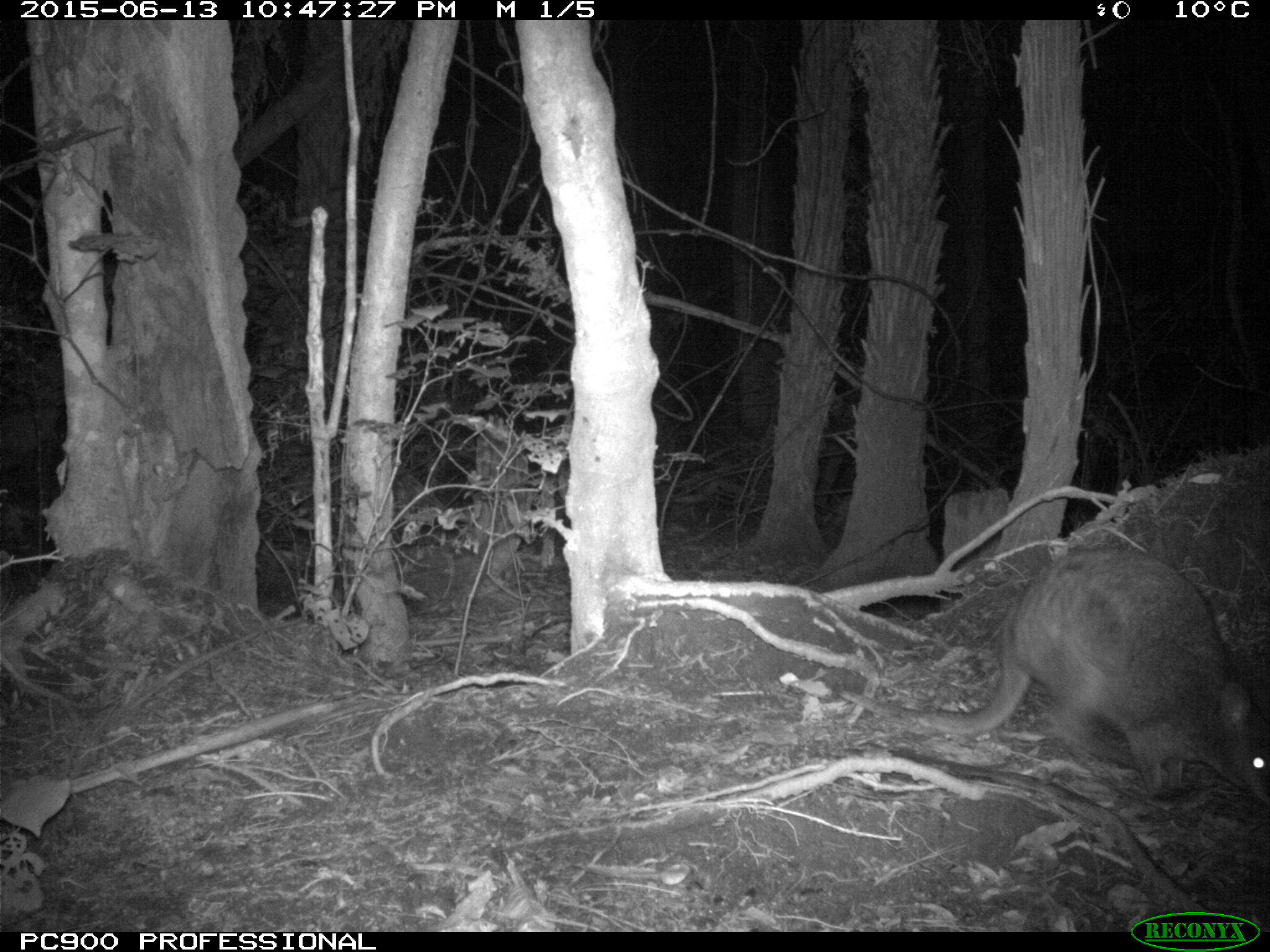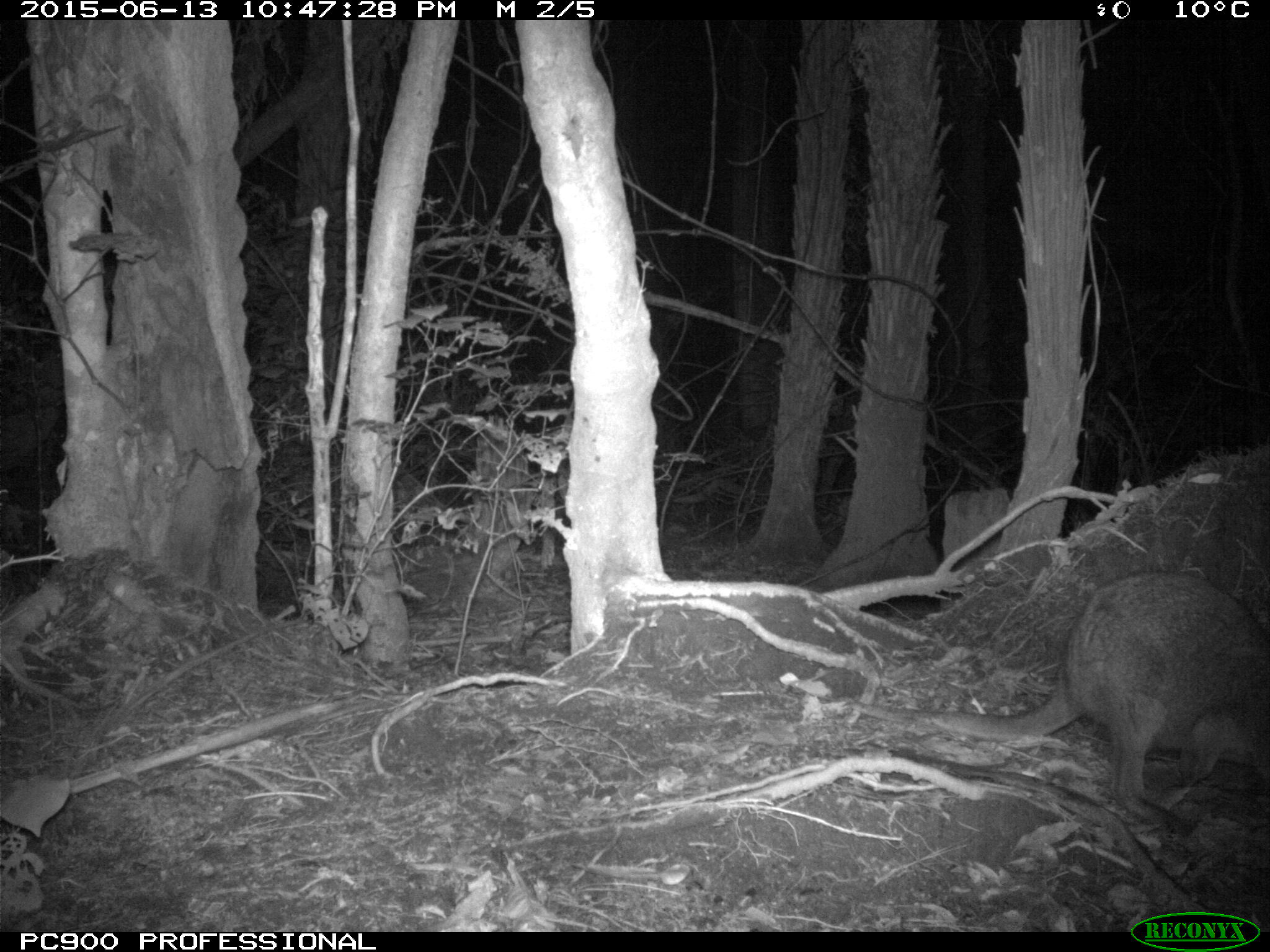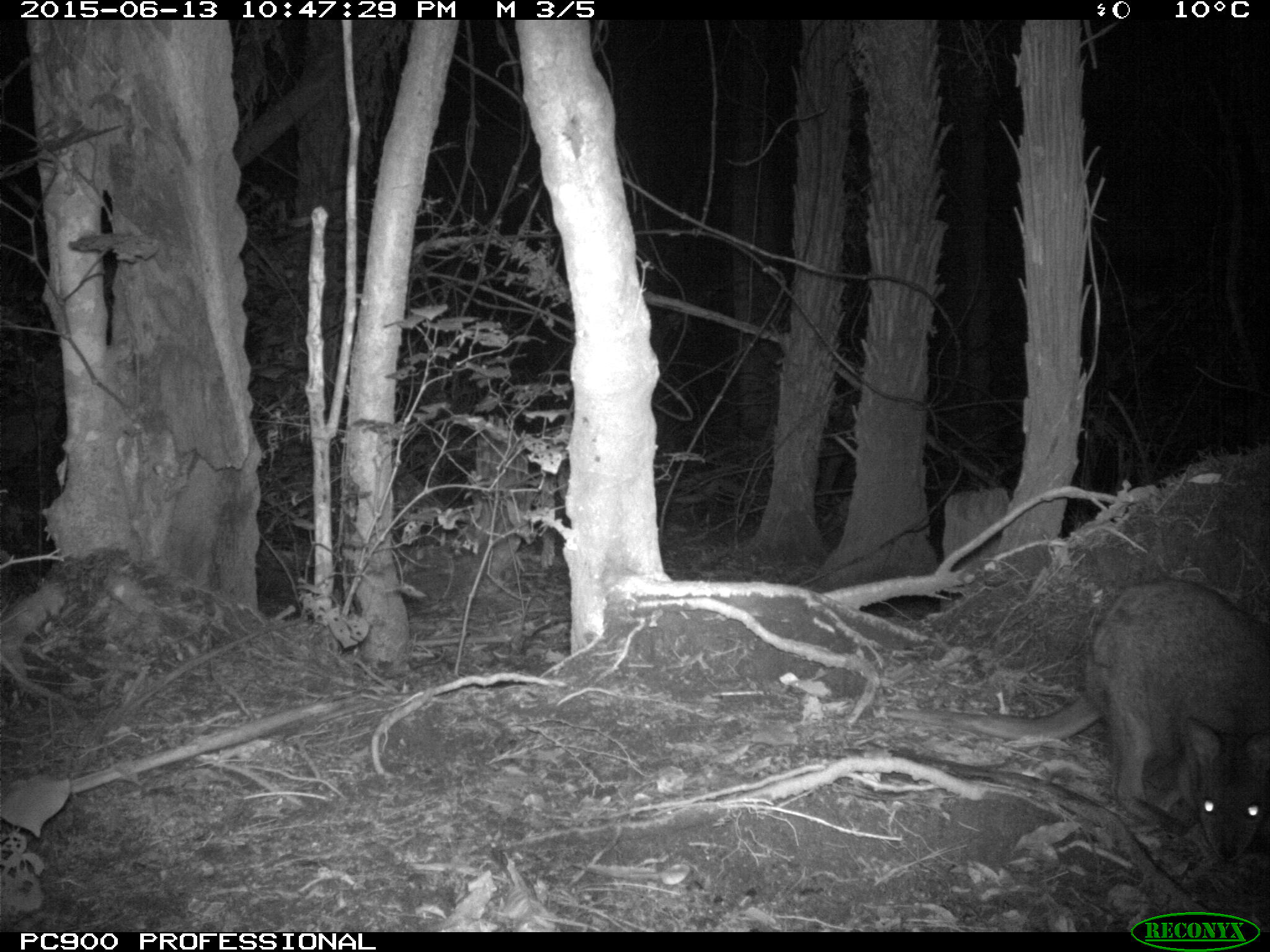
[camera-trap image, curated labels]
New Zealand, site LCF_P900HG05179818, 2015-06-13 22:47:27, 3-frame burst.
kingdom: Animalia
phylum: Chordata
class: Mammalia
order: Diprotodontia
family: Macropodidae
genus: Notamacropus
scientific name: Notamacropus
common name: wallaby